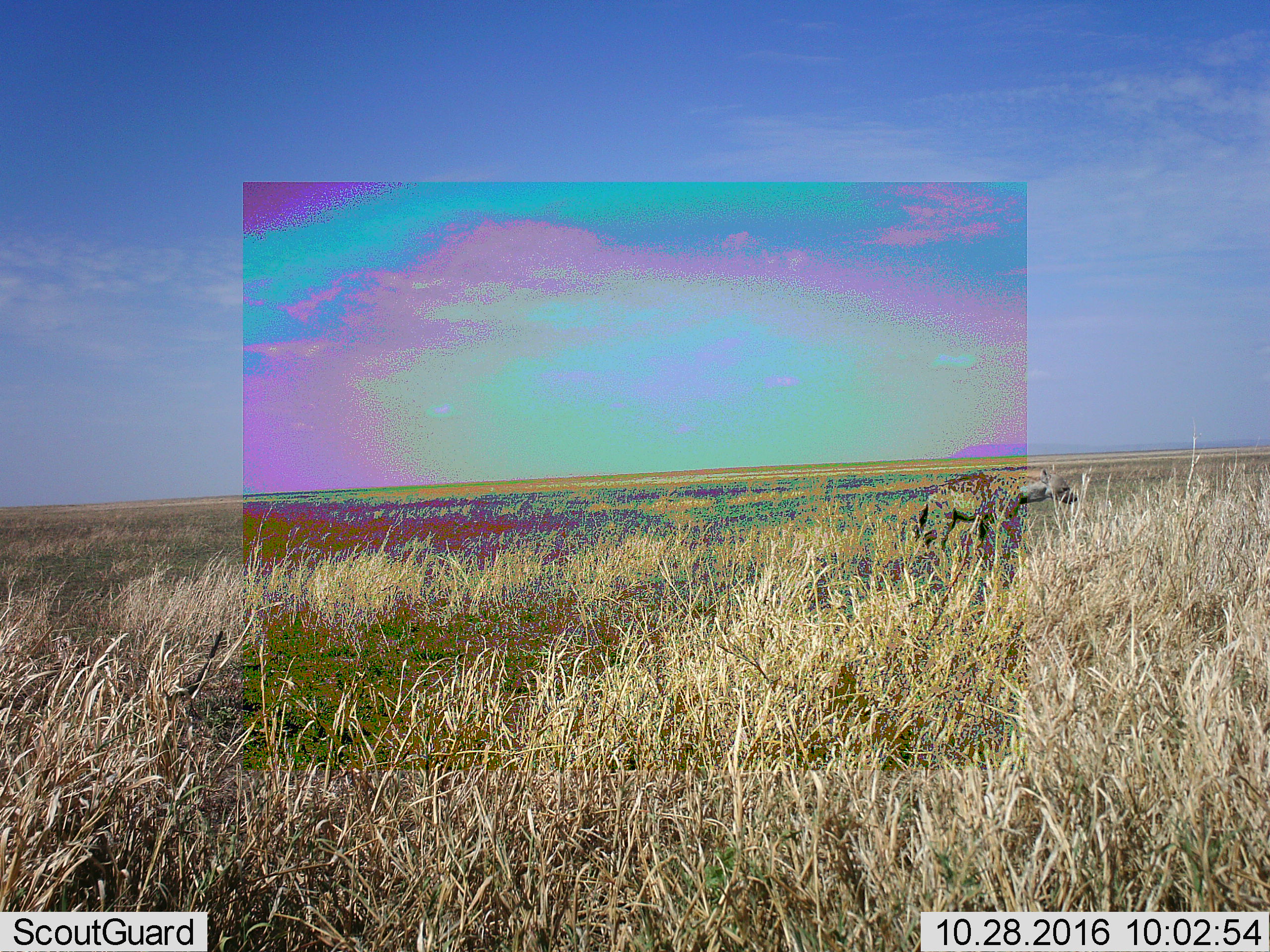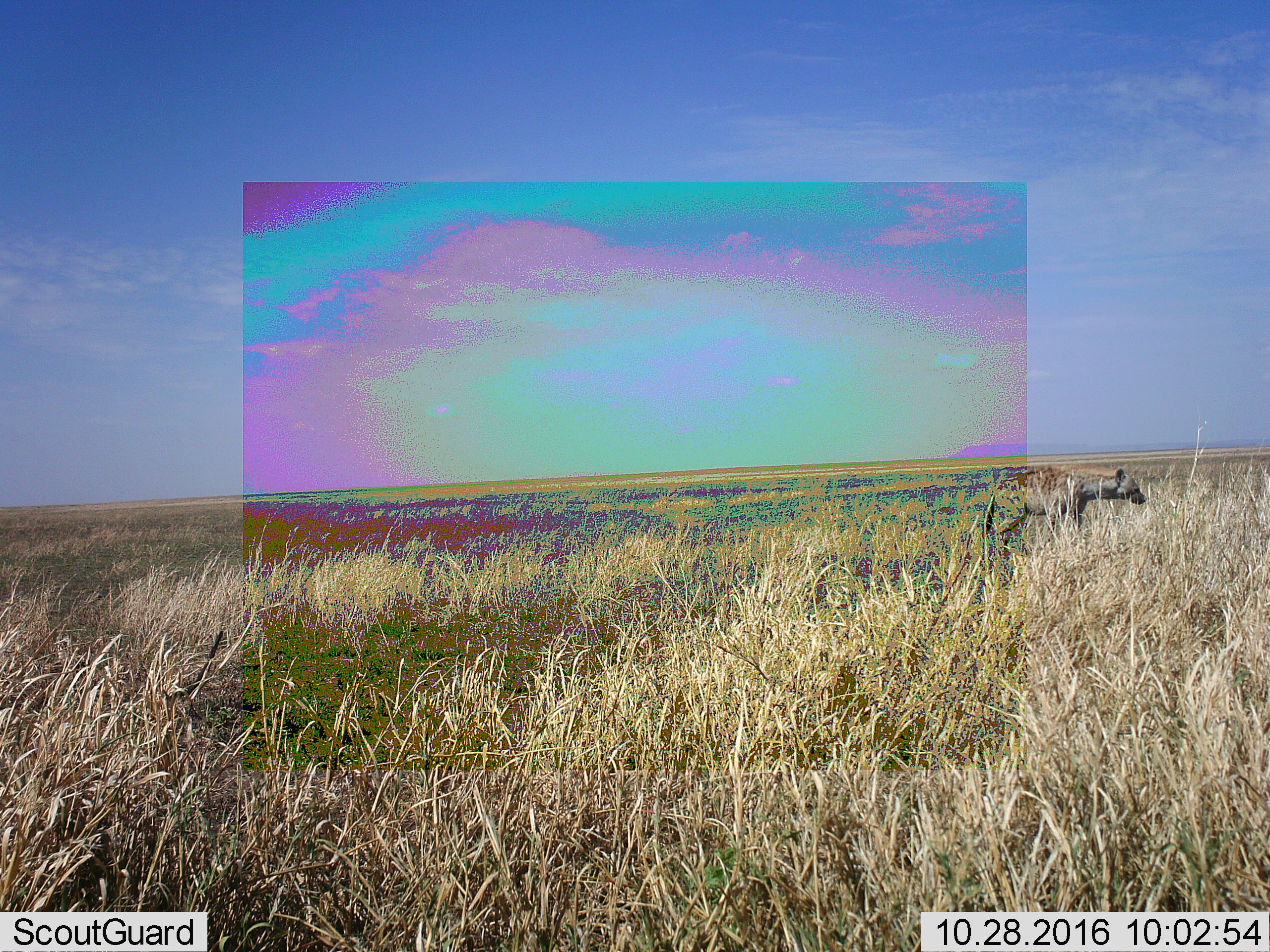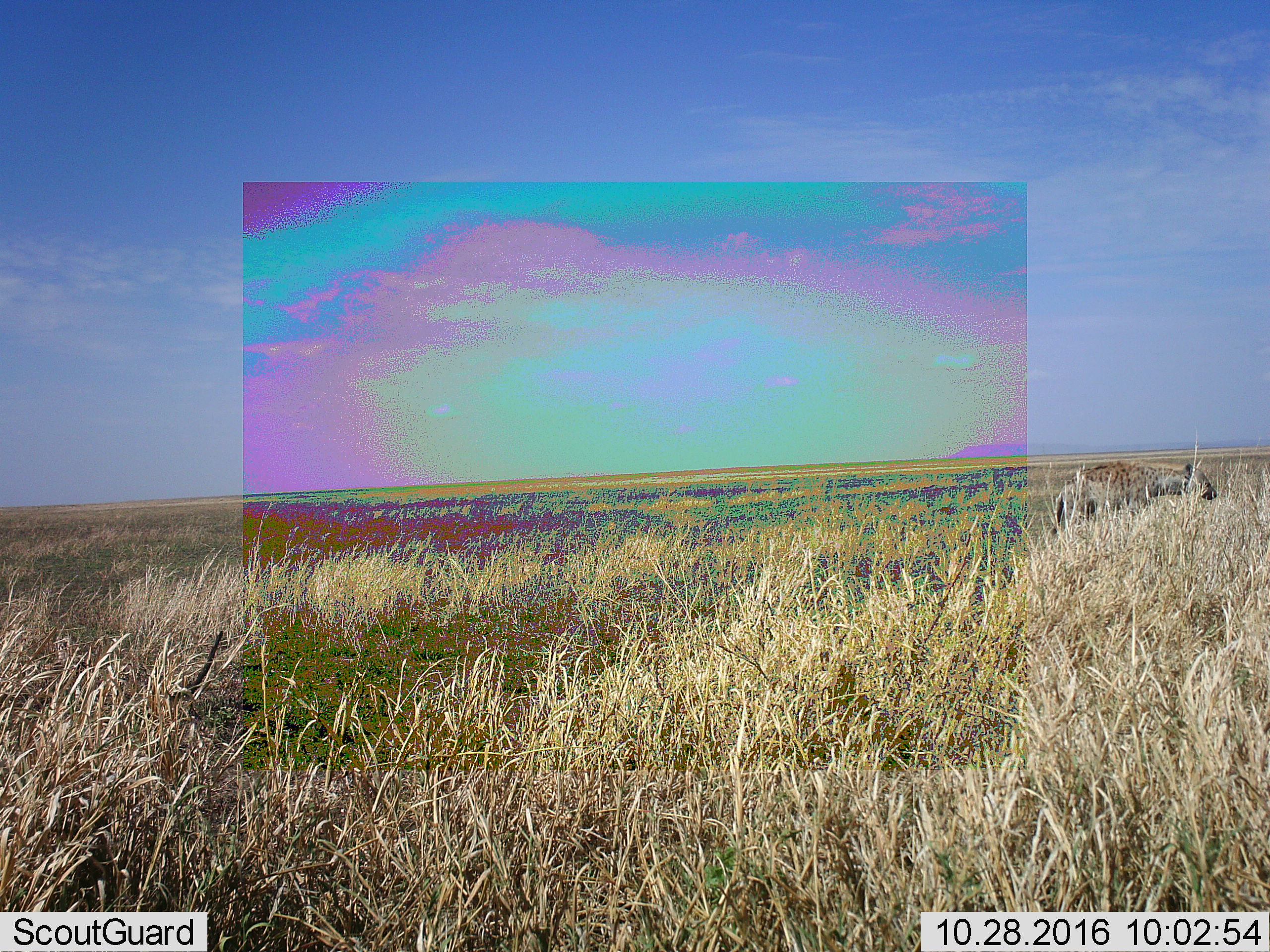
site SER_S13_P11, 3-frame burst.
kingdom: Animalia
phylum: Chordata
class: Mammalia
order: Carnivora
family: Hyaenidae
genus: Crocuta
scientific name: Crocuta crocuta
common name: spotted hyena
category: hyenaspotted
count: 1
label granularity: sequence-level